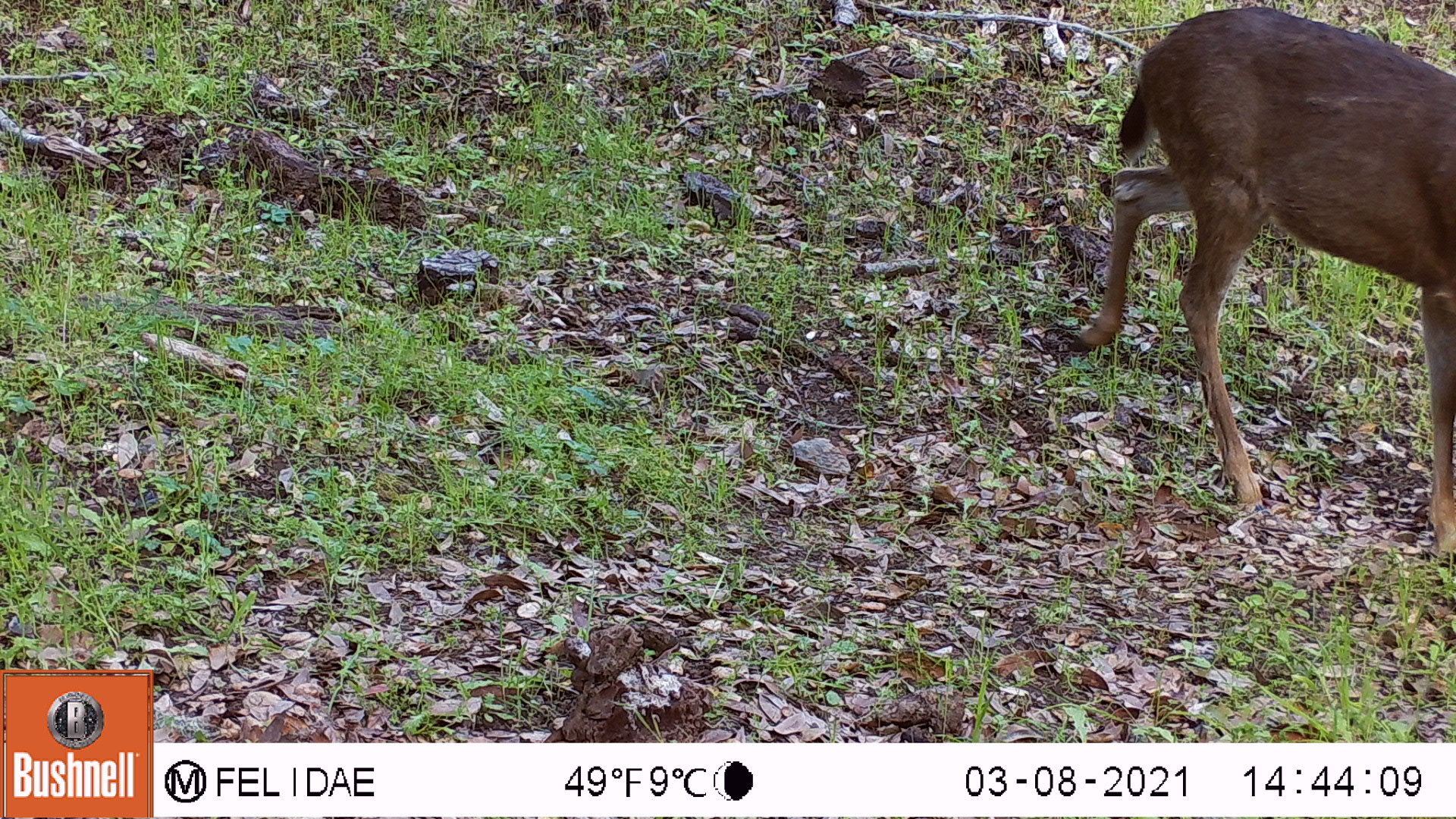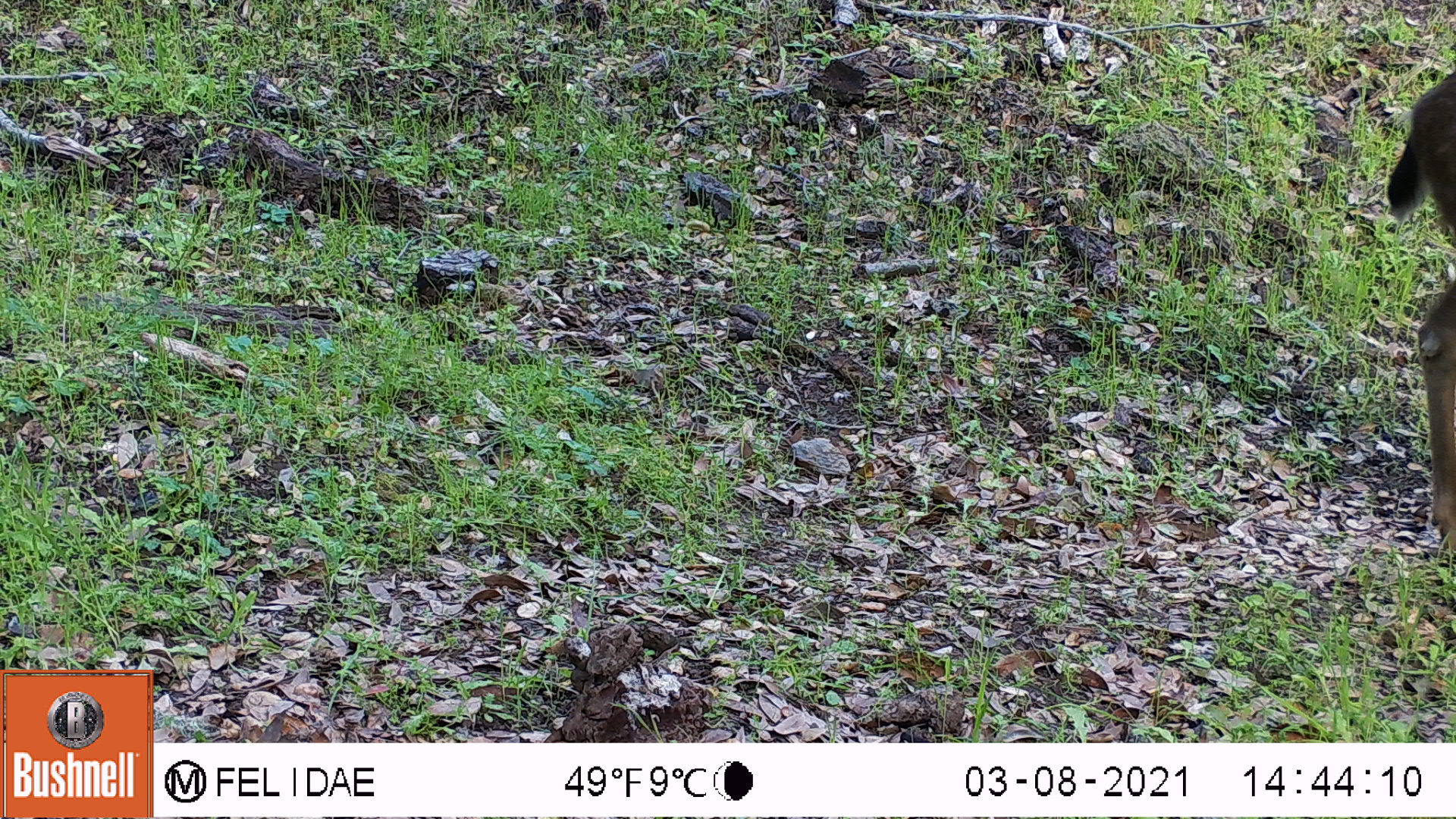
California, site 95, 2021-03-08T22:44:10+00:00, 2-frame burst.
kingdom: Animalia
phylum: Chordata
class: Mammalia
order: Artiodactyla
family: Cervidae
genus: Odocoileus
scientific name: Odocoileus hemionus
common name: mule deer